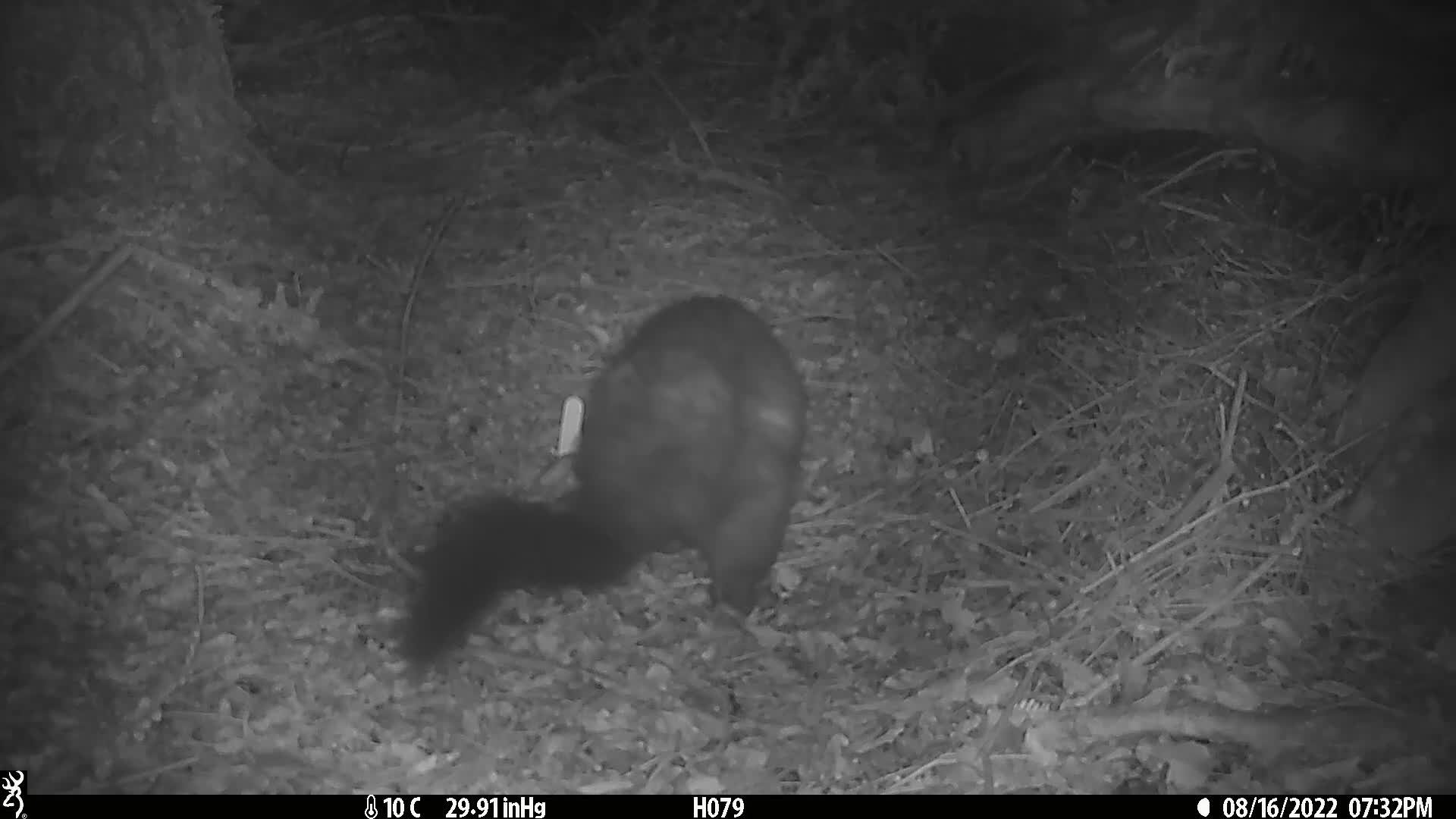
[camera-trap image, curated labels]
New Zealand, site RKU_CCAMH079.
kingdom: Animalia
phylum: Chordata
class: Mammalia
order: Diprotodontia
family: Phalangeridae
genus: Trichosurus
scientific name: Trichosurus vulpecula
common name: common brushtail possum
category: possum